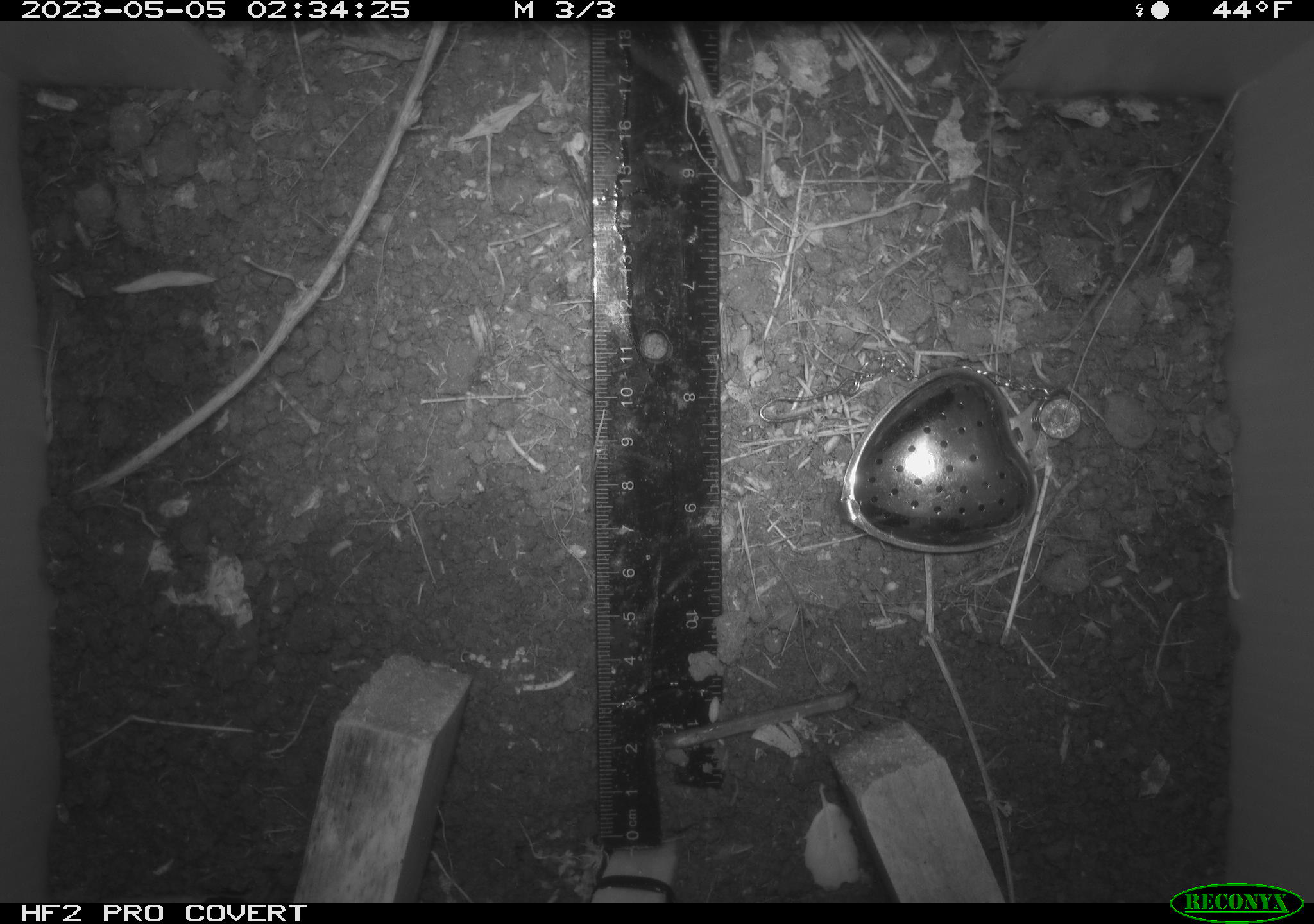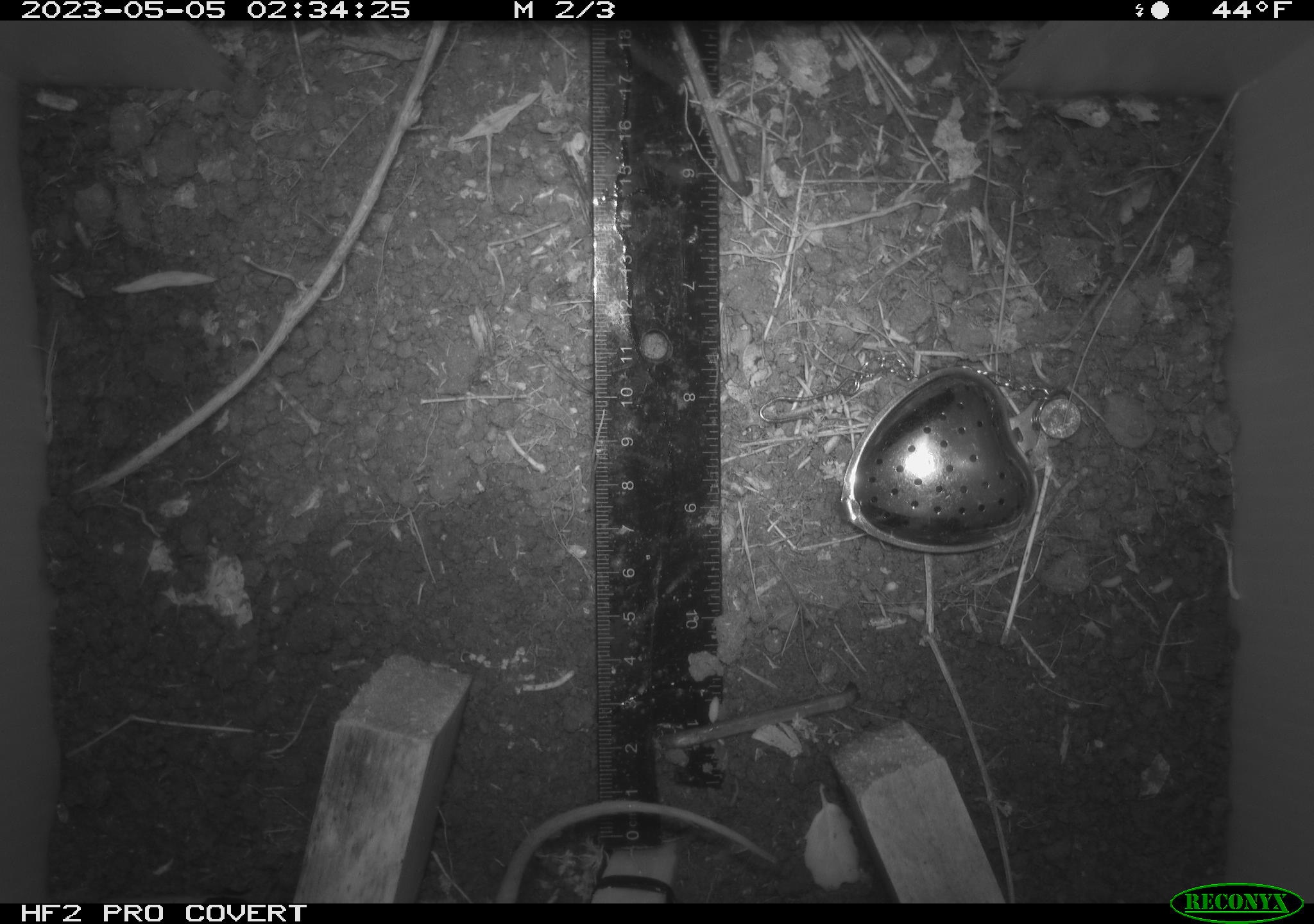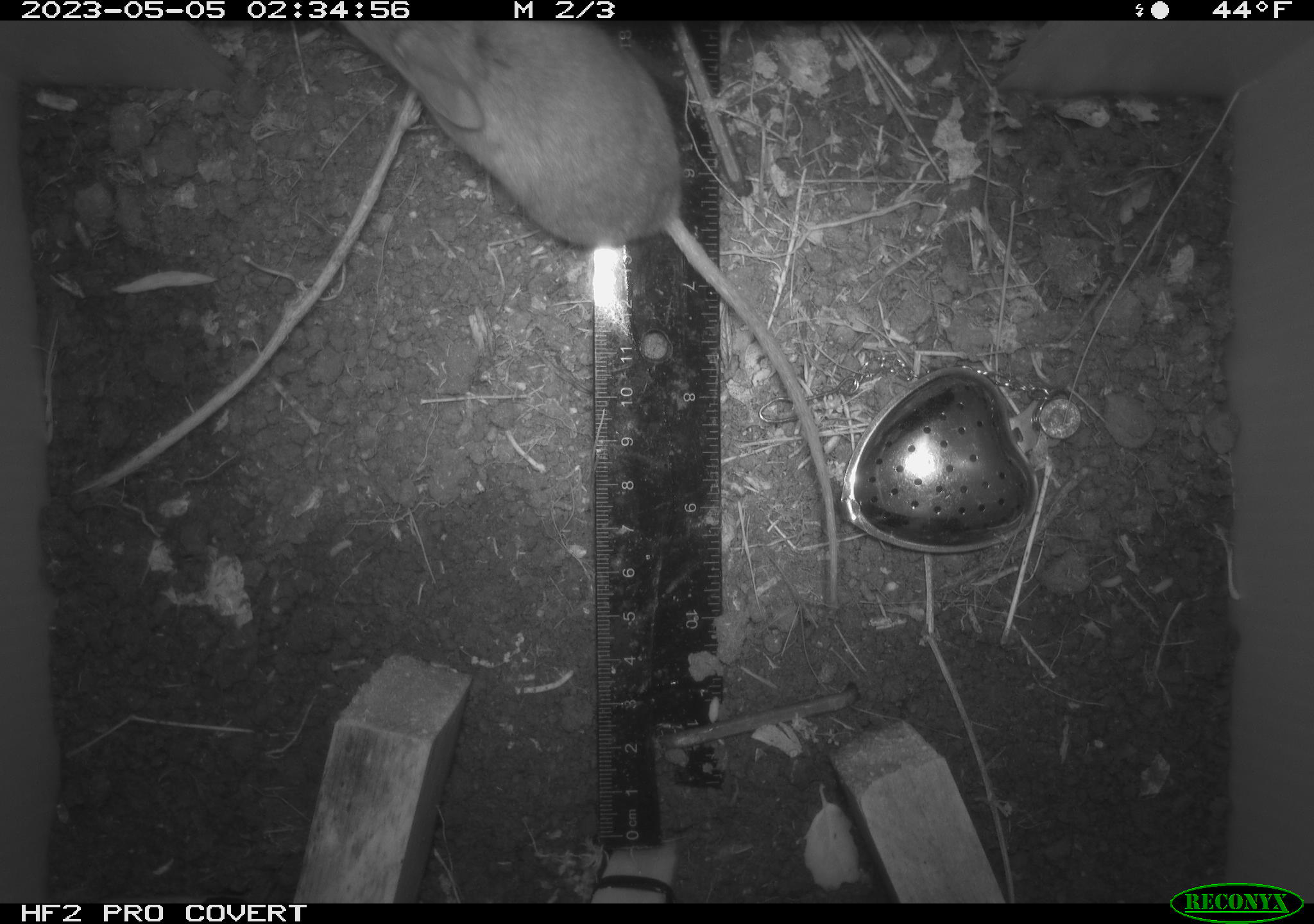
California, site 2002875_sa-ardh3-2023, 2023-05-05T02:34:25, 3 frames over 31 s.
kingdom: Animalia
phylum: Chordata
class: Mammalia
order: Rodentia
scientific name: Rodentia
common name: mouse species